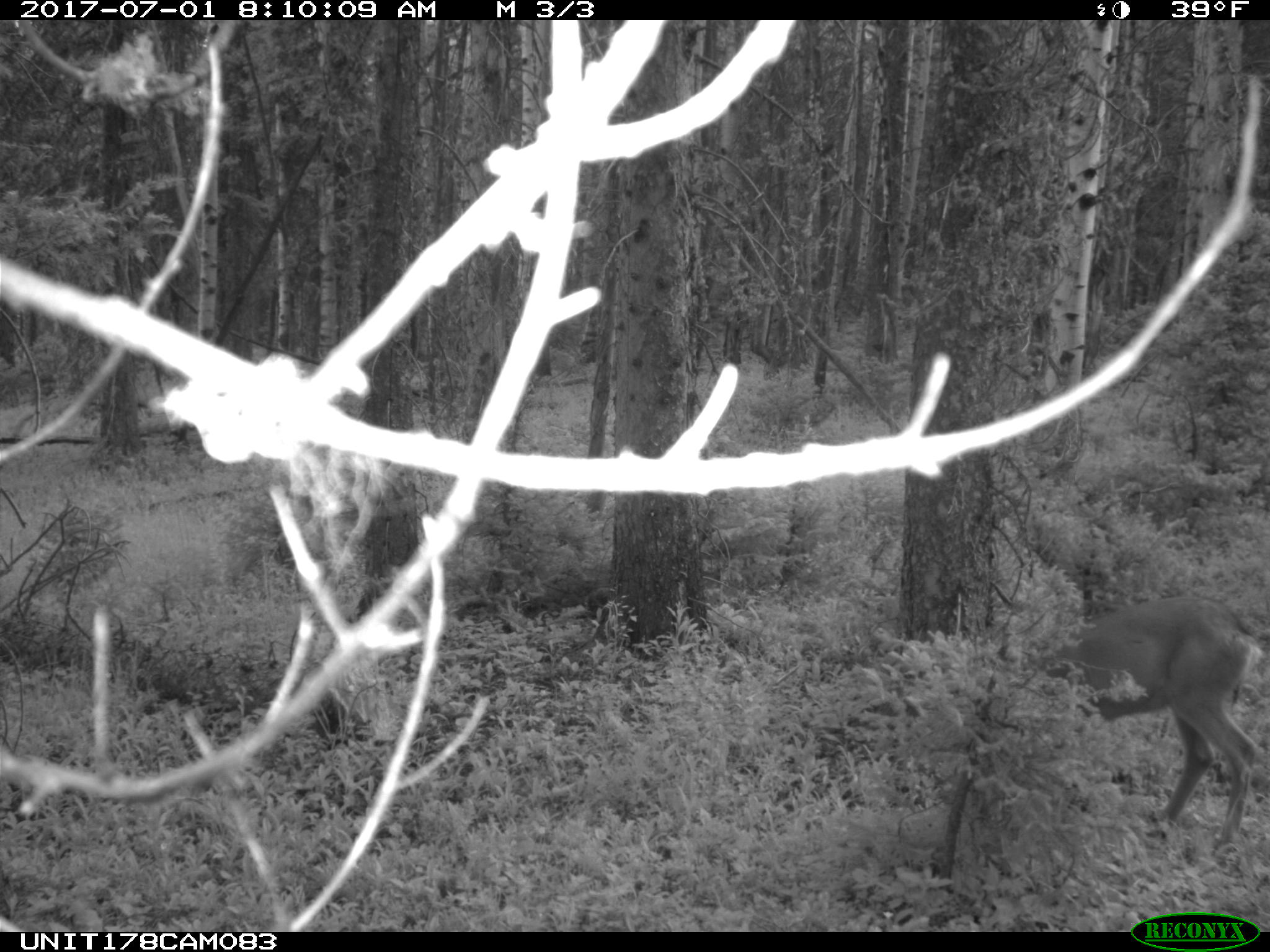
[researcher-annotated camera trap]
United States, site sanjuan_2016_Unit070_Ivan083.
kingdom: Animalia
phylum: Chordata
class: Mammalia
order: Artiodactyla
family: Cervidae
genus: Odocoileus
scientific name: Odocoileus hemionus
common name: mule deer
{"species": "Odocoileus hemionus (mule deer)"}